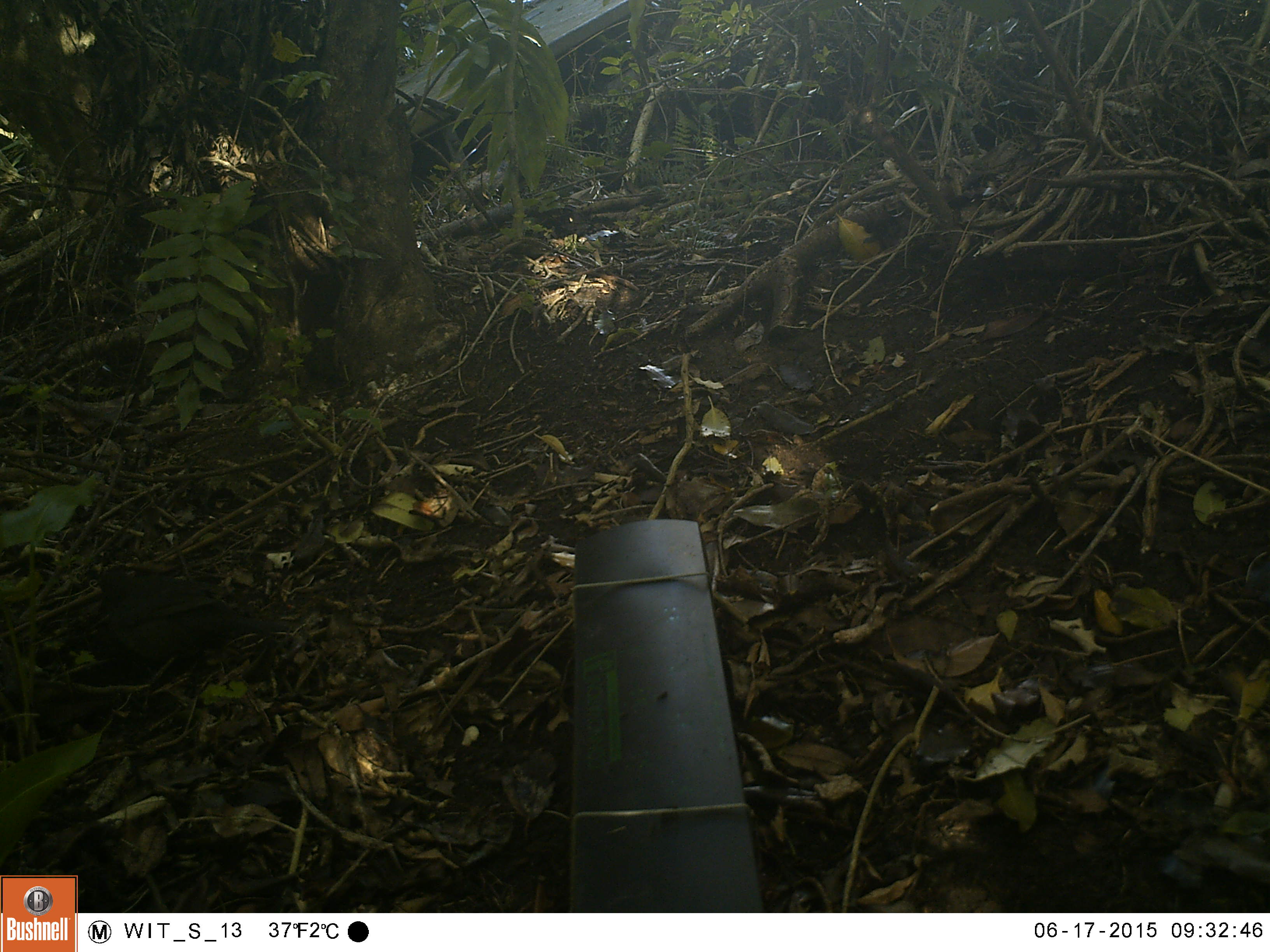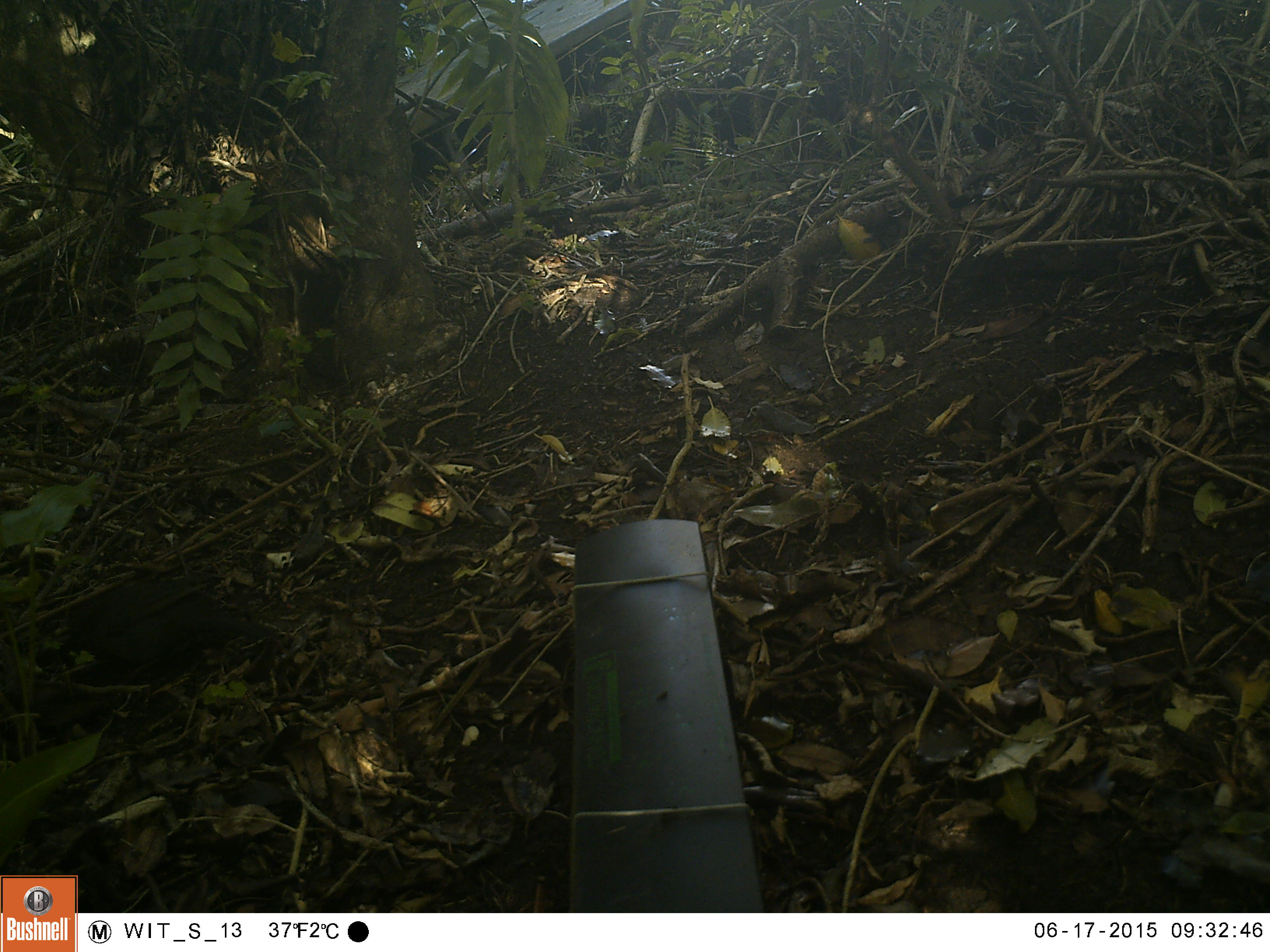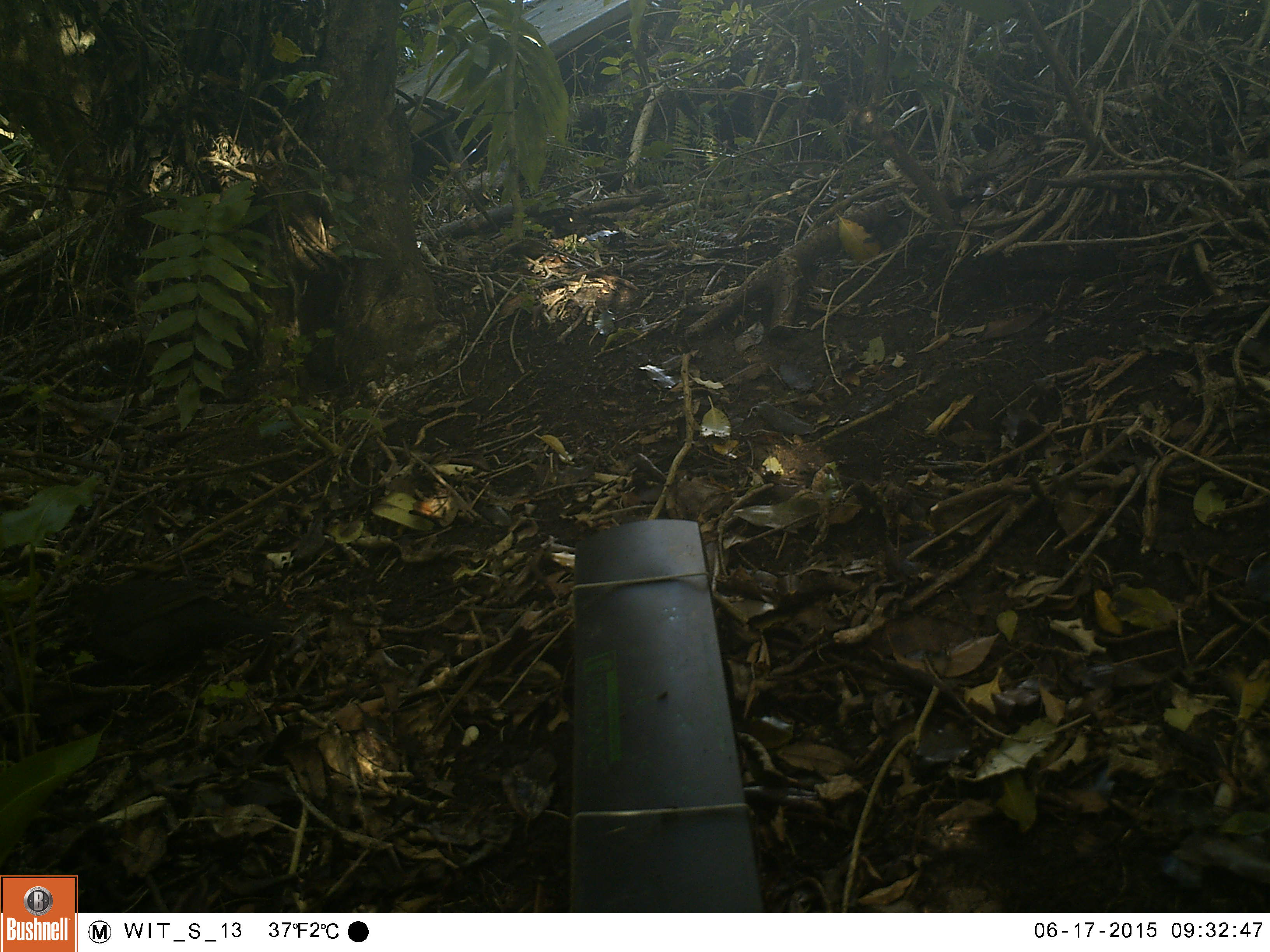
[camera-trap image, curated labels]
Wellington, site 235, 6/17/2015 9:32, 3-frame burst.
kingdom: Animalia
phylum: Chordata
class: Aves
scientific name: Aves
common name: bird